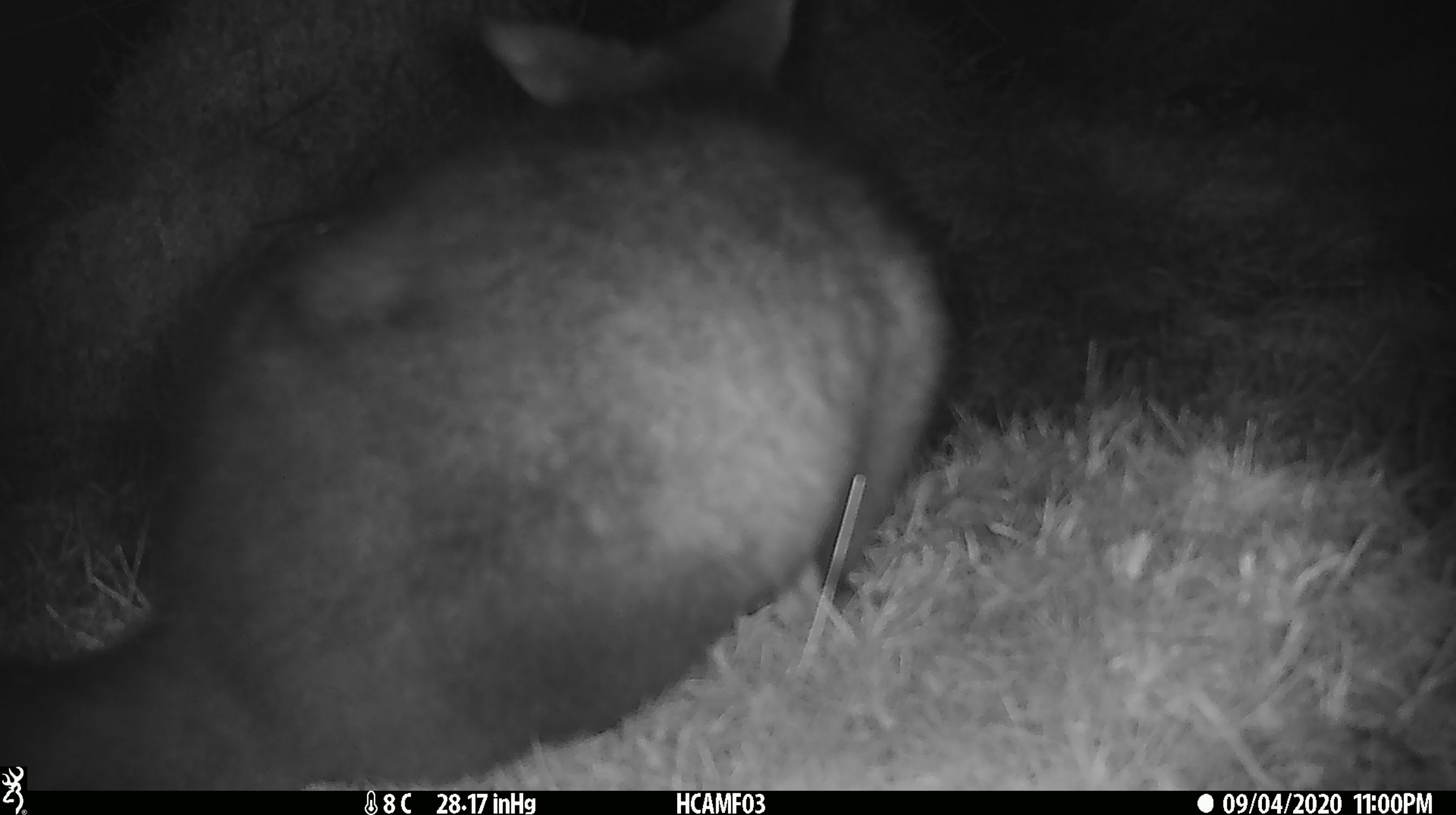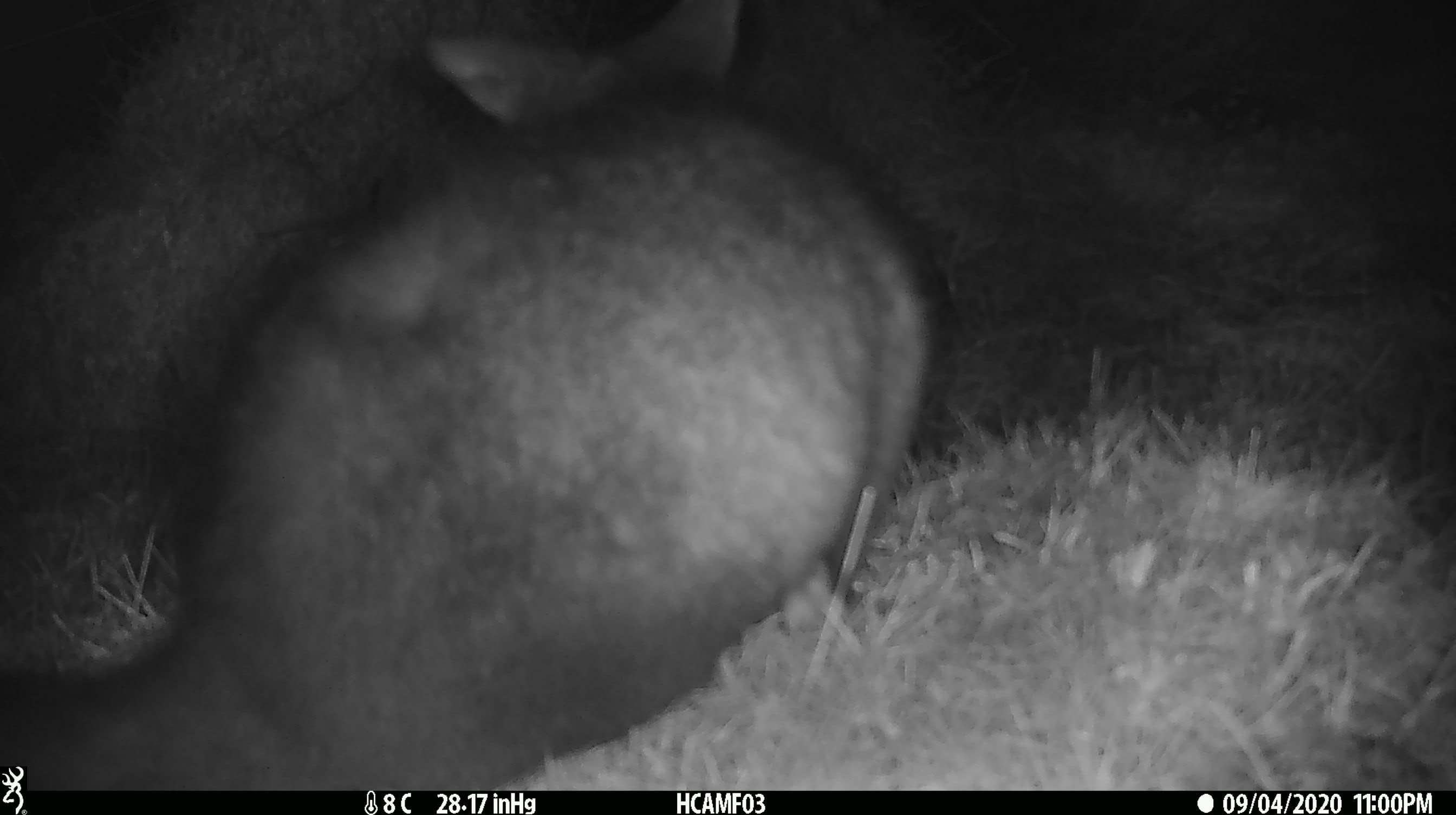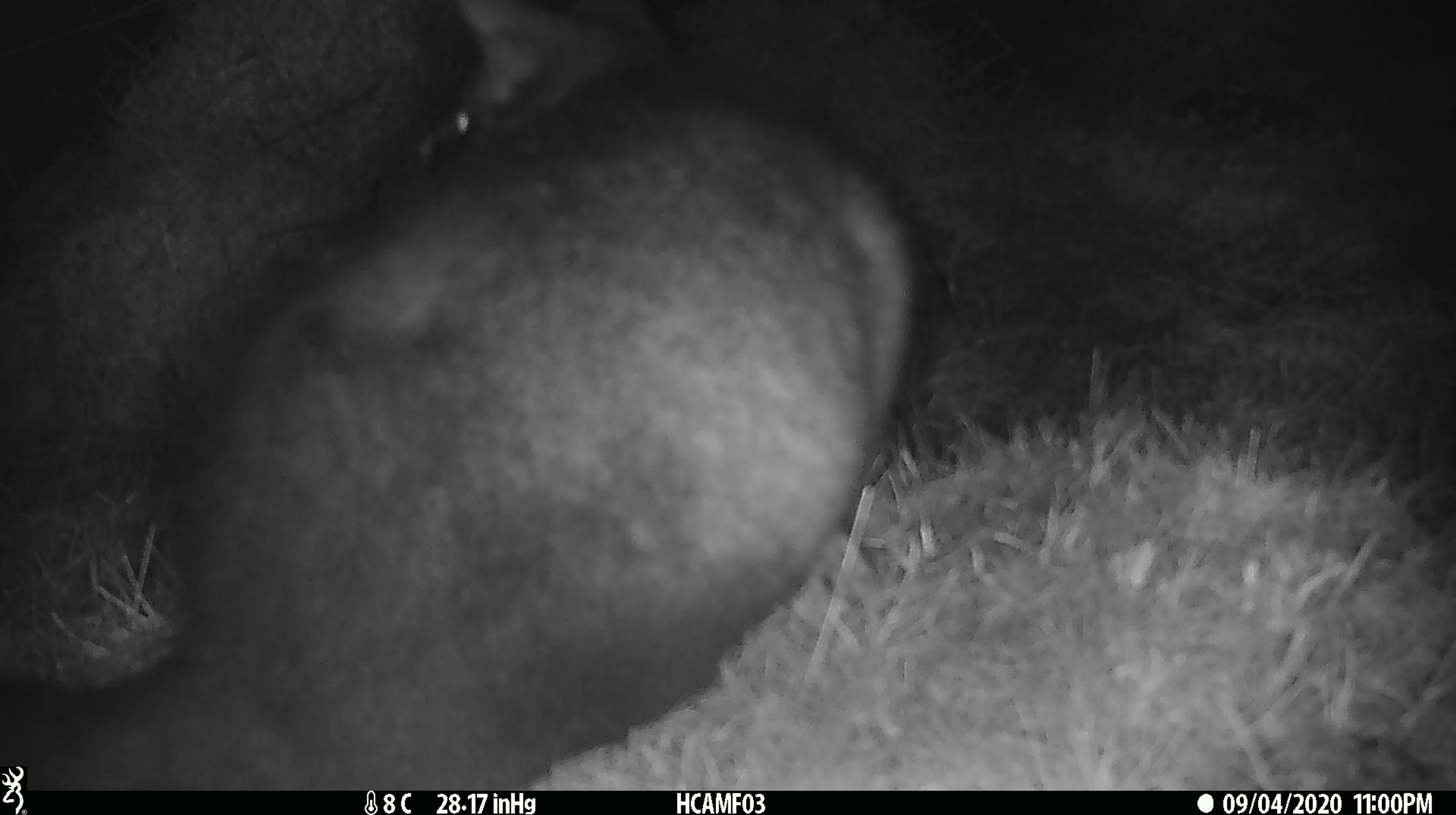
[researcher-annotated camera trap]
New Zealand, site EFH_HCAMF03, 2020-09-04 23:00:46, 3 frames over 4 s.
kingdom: Animalia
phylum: Chordata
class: Mammalia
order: Diprotodontia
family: Phalangeridae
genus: Trichosurus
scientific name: Trichosurus vulpecula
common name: common brushtail possum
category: possum